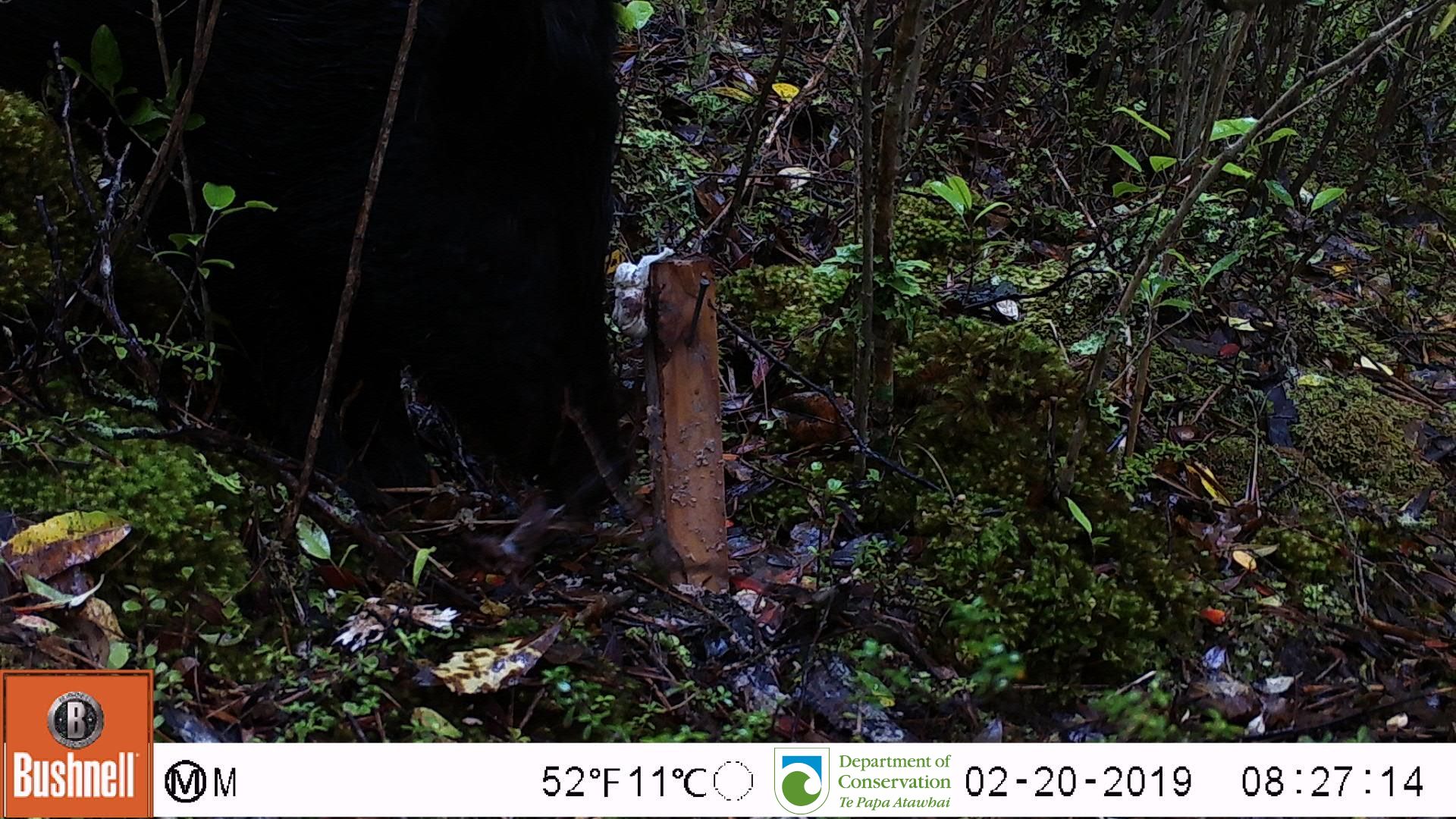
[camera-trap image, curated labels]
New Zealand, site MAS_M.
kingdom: Animalia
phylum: Chordata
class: Mammalia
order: Artiodactyla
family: Suidae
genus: Sus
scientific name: Sus scrofa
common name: pig